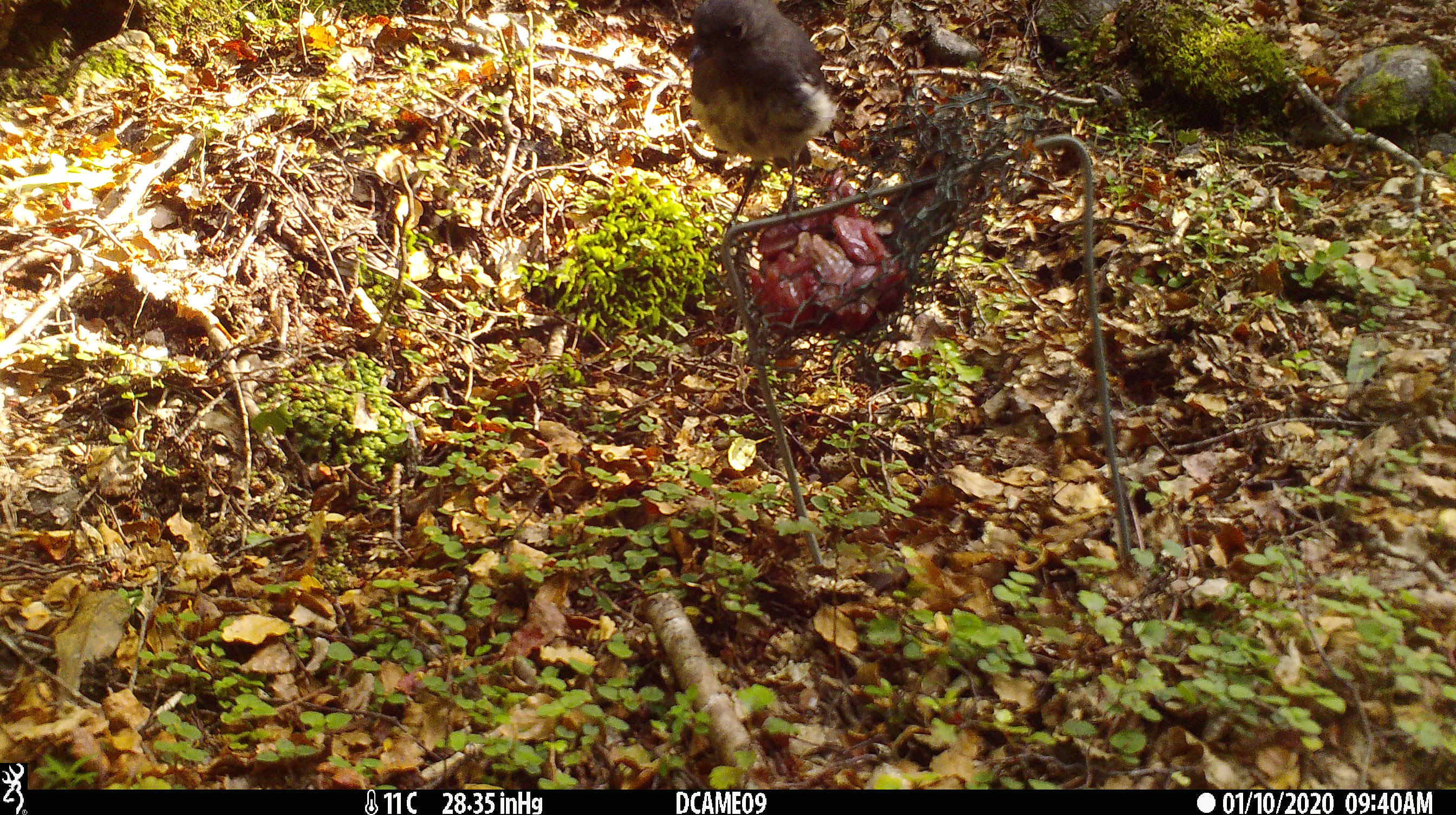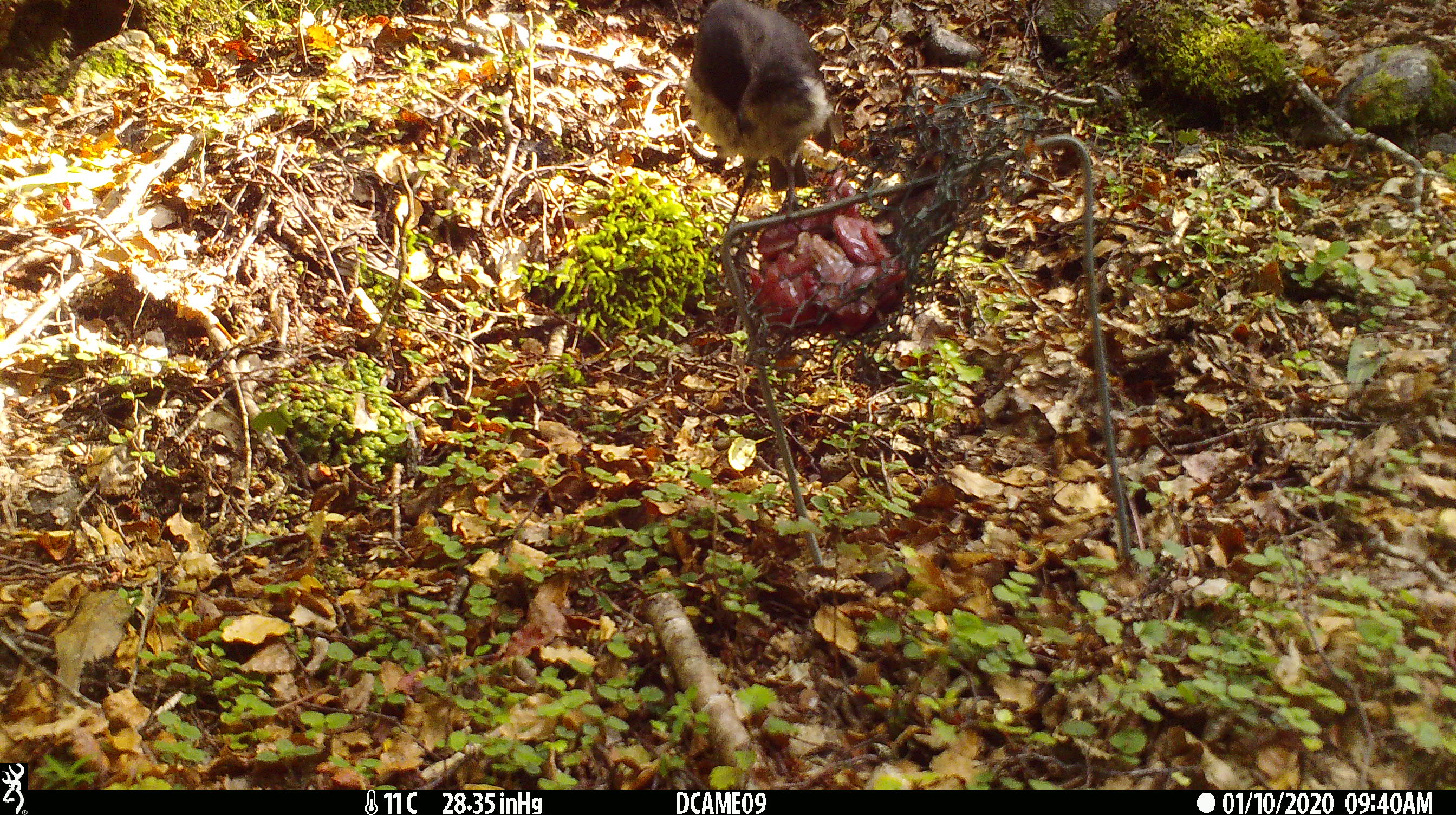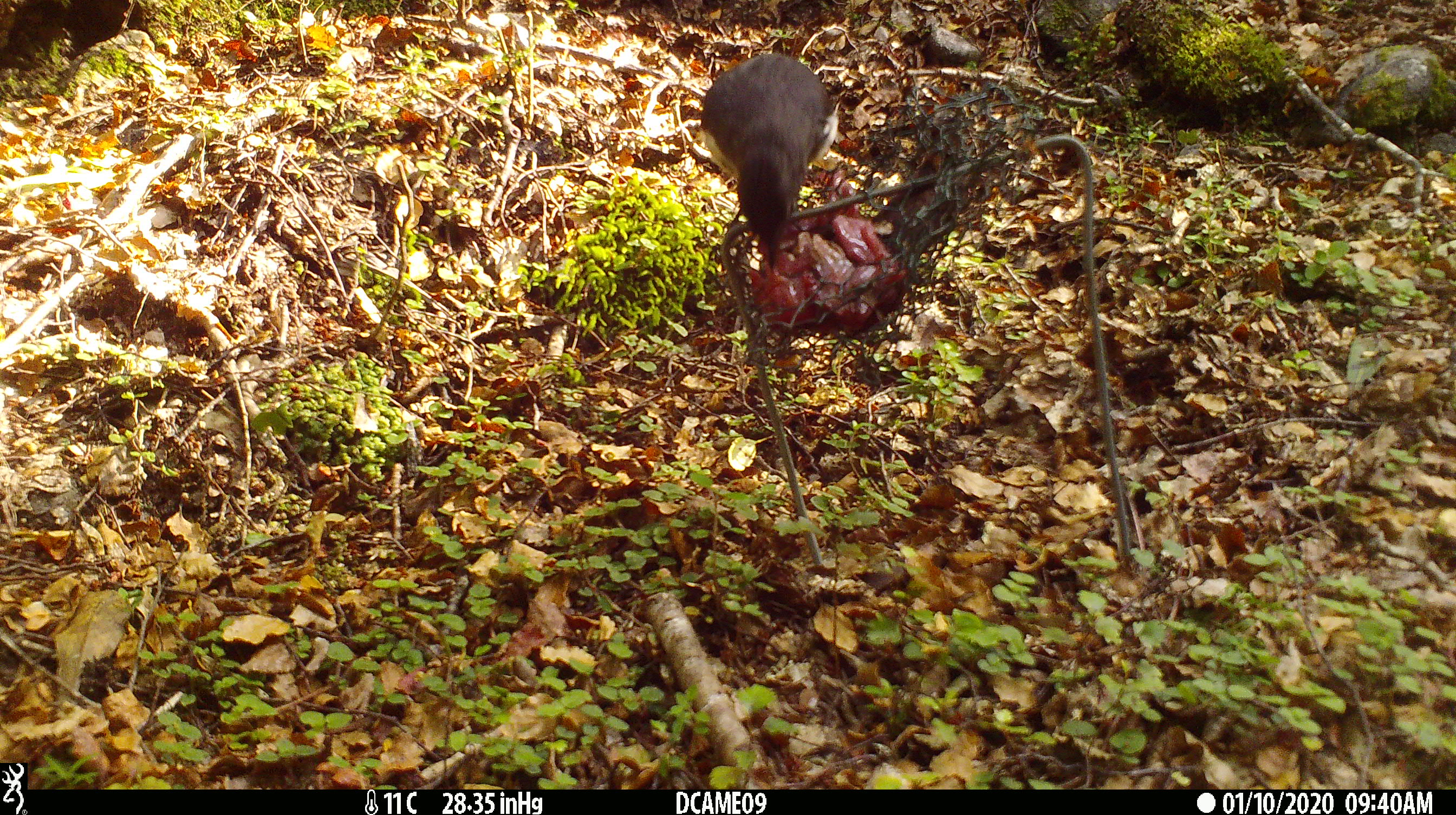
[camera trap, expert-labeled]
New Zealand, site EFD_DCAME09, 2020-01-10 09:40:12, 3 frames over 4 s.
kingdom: Animalia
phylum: Chordata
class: Aves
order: Passeriformes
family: Petroicidae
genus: Petroica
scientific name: Petroica australis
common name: new zealand robin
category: robin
Robin (new zealand robin) (Petroica australis).